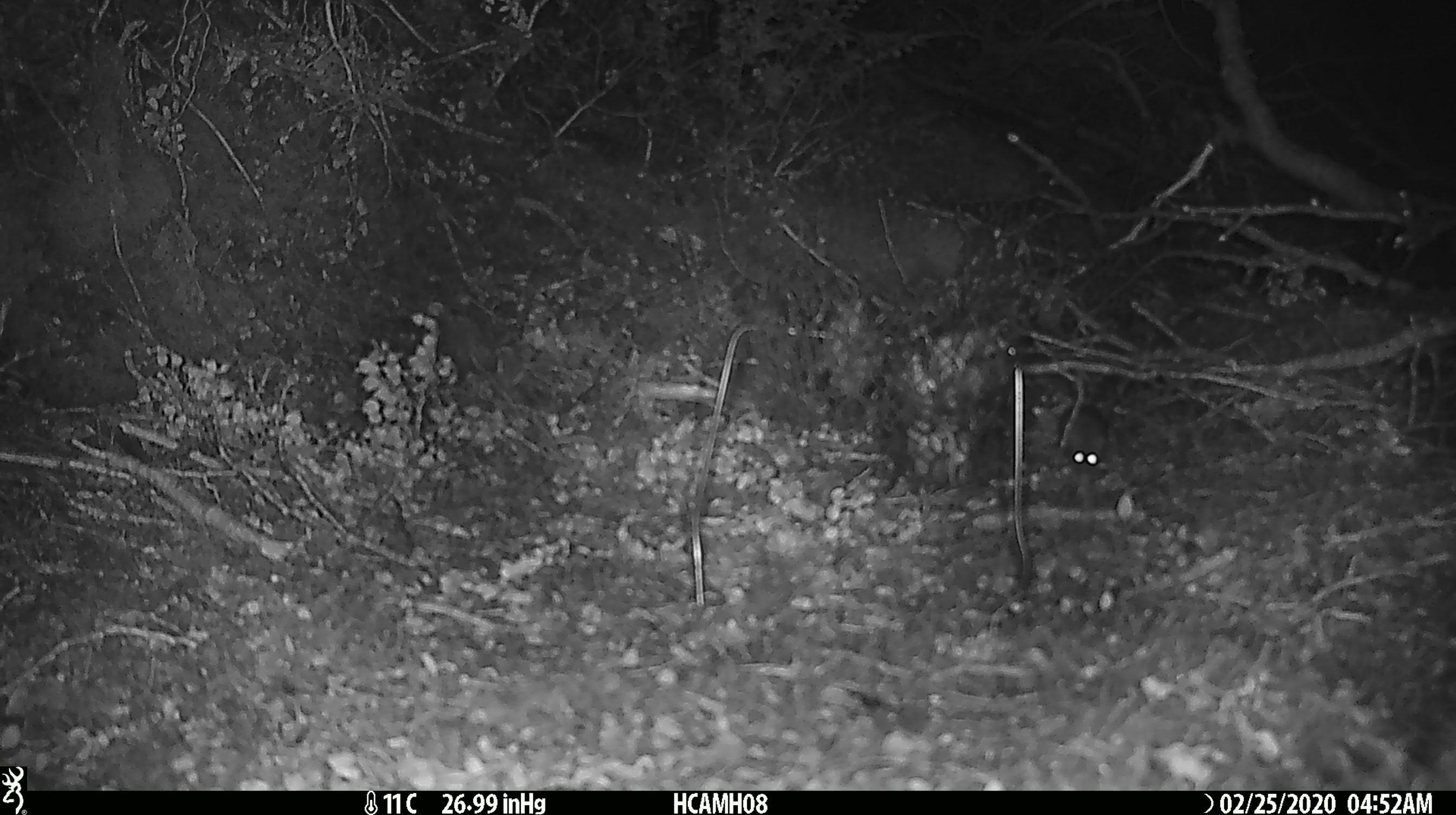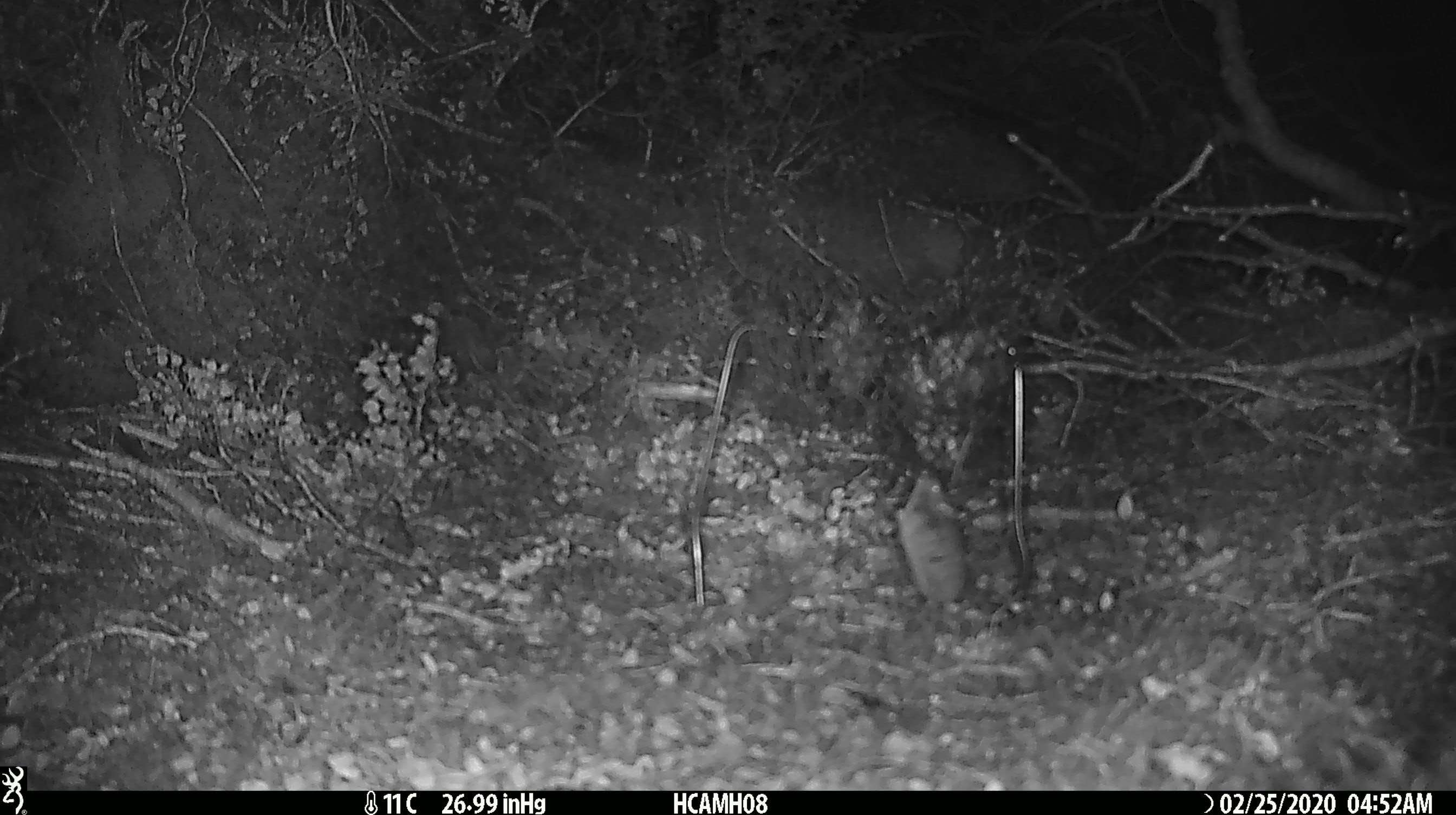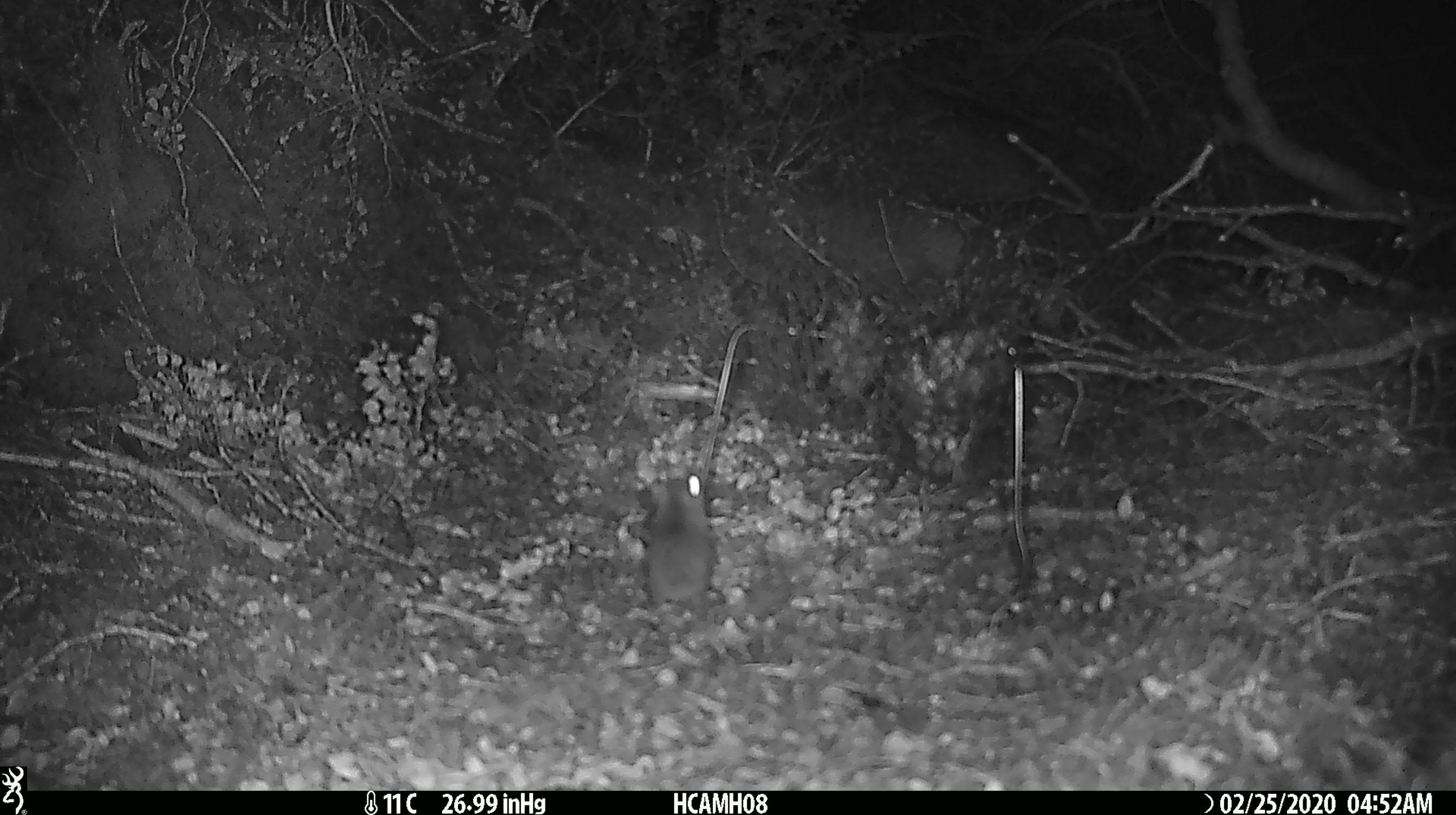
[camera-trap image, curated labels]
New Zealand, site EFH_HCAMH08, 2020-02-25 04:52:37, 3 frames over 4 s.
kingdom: Animalia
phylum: Chordata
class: Mammalia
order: Rodentia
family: Muridae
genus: Mus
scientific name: Mus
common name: mouse